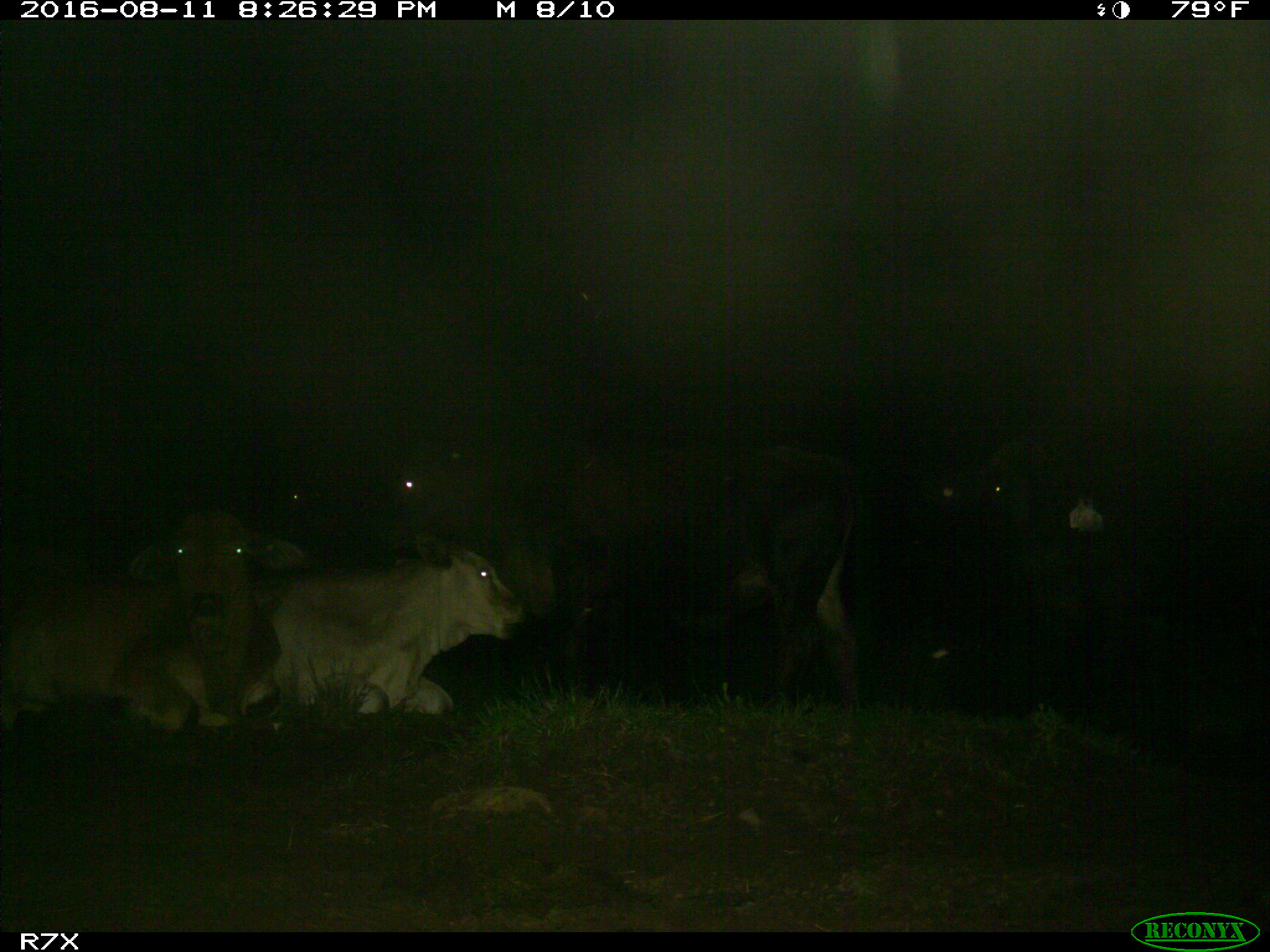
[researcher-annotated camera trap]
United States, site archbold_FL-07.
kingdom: Animalia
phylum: Chordata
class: Mammalia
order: Artiodactyla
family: Bovidae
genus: Bos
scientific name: Bos taurus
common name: domestic cow